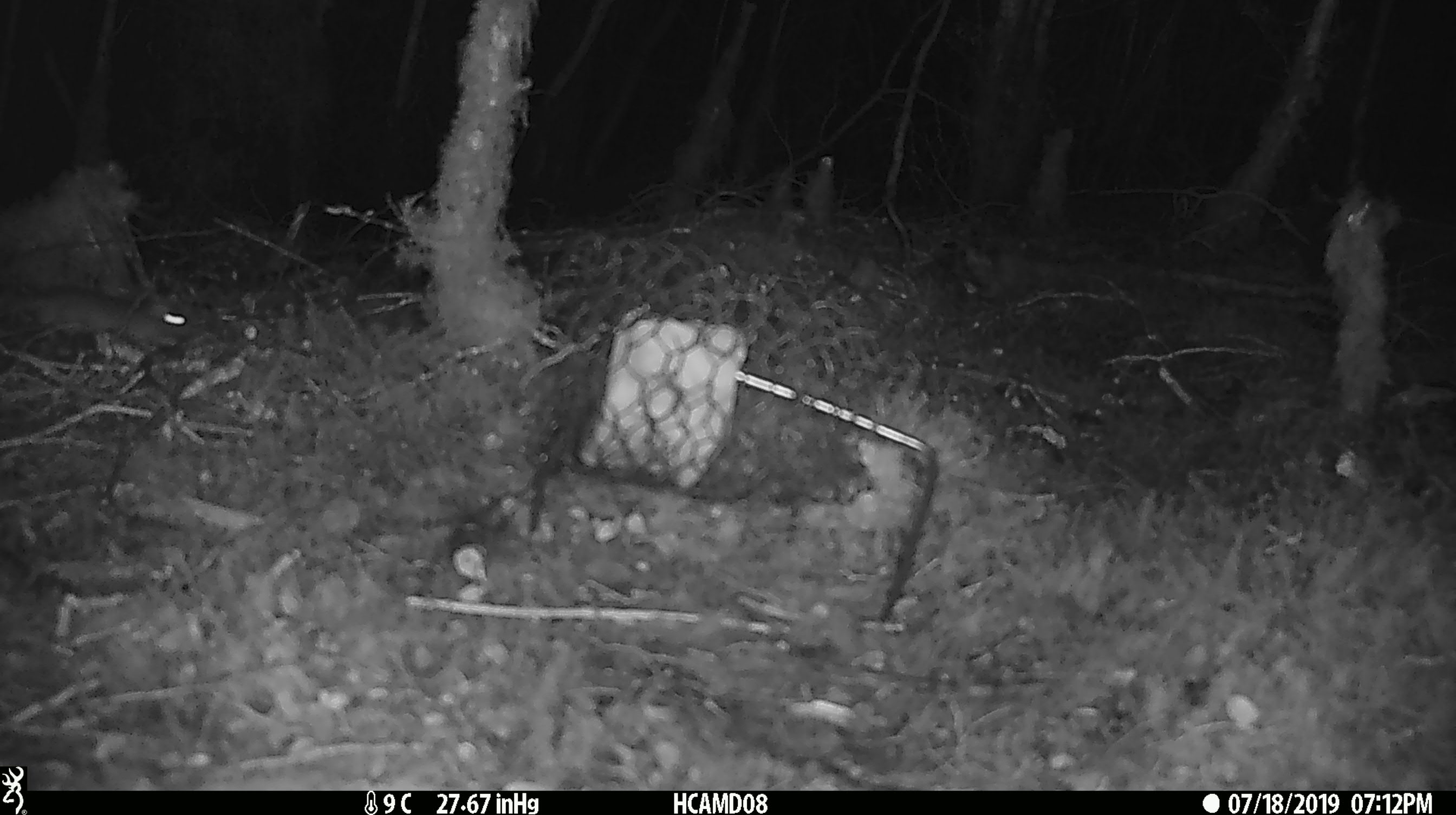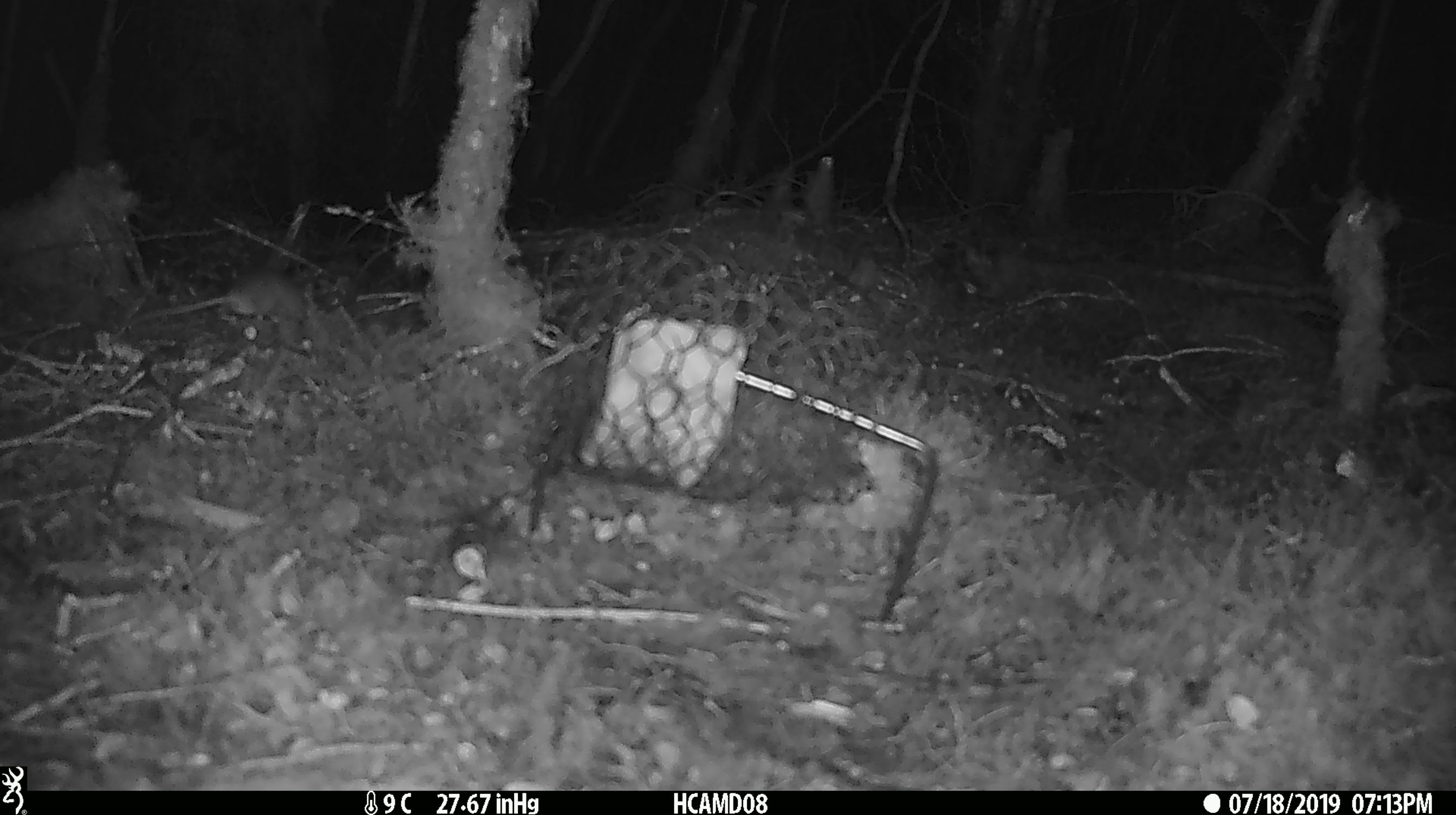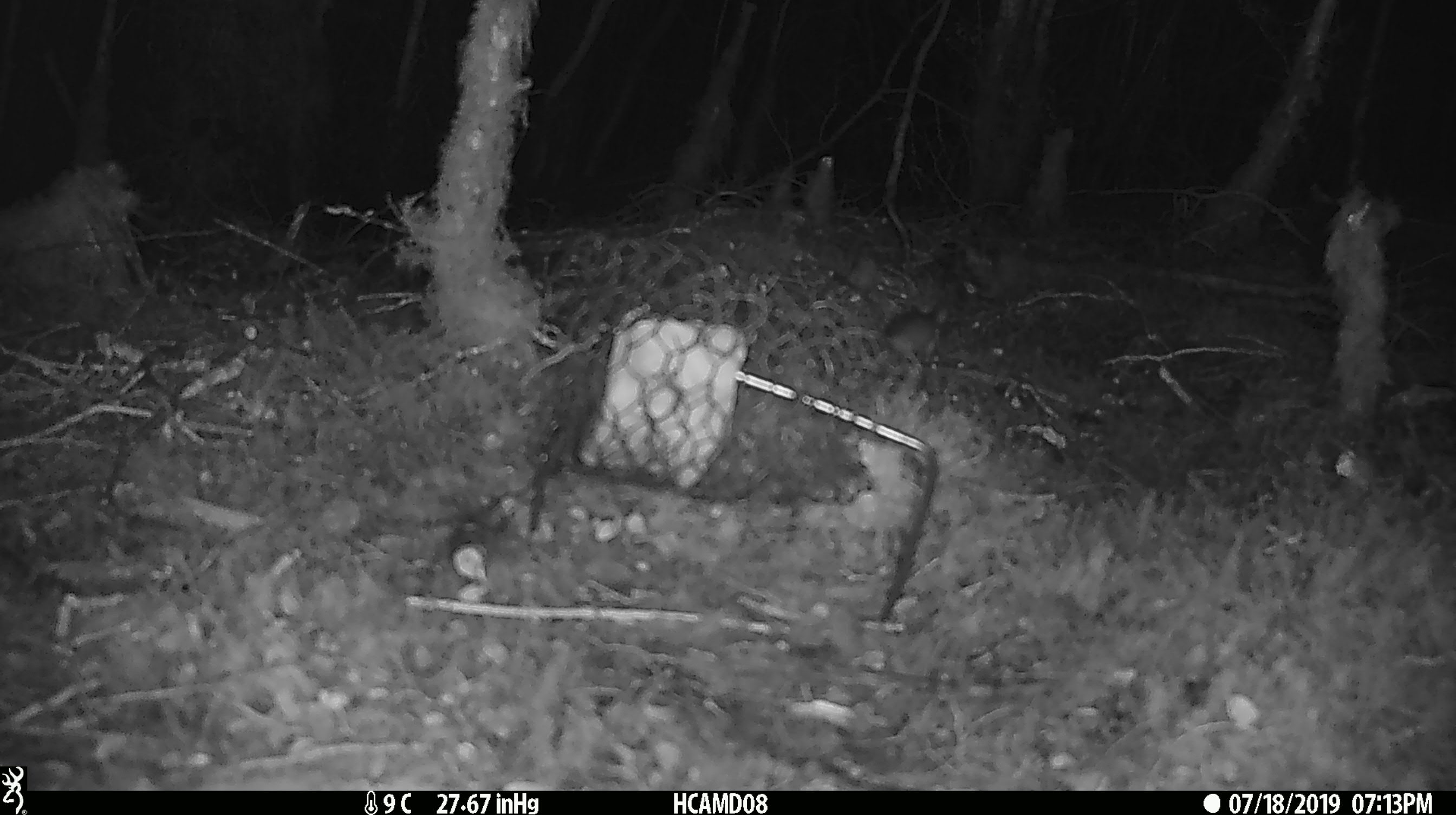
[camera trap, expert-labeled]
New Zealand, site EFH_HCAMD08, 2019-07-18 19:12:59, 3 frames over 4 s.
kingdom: Animalia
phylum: Chordata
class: Mammalia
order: Rodentia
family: Muridae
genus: Mus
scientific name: Mus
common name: mouse